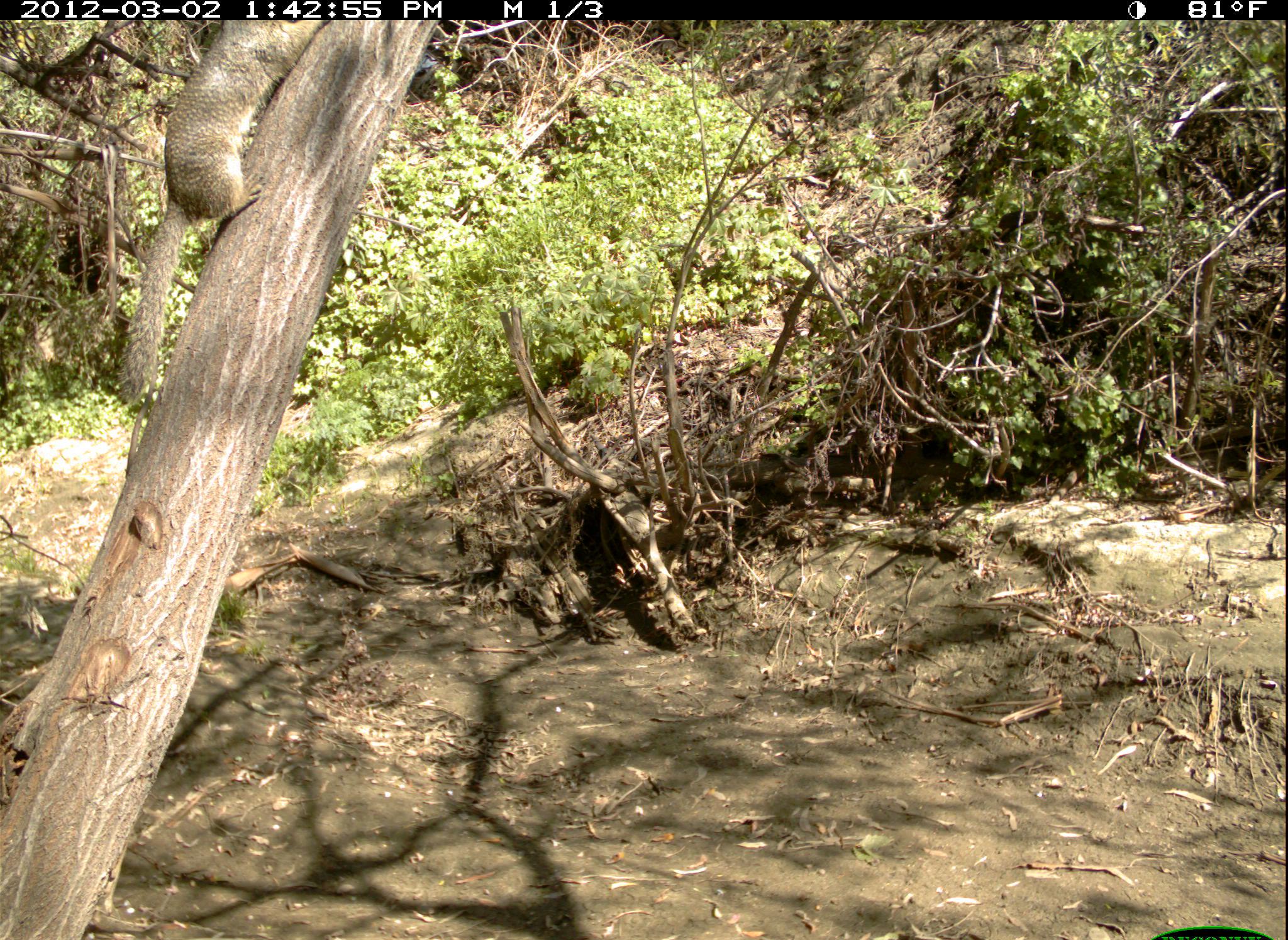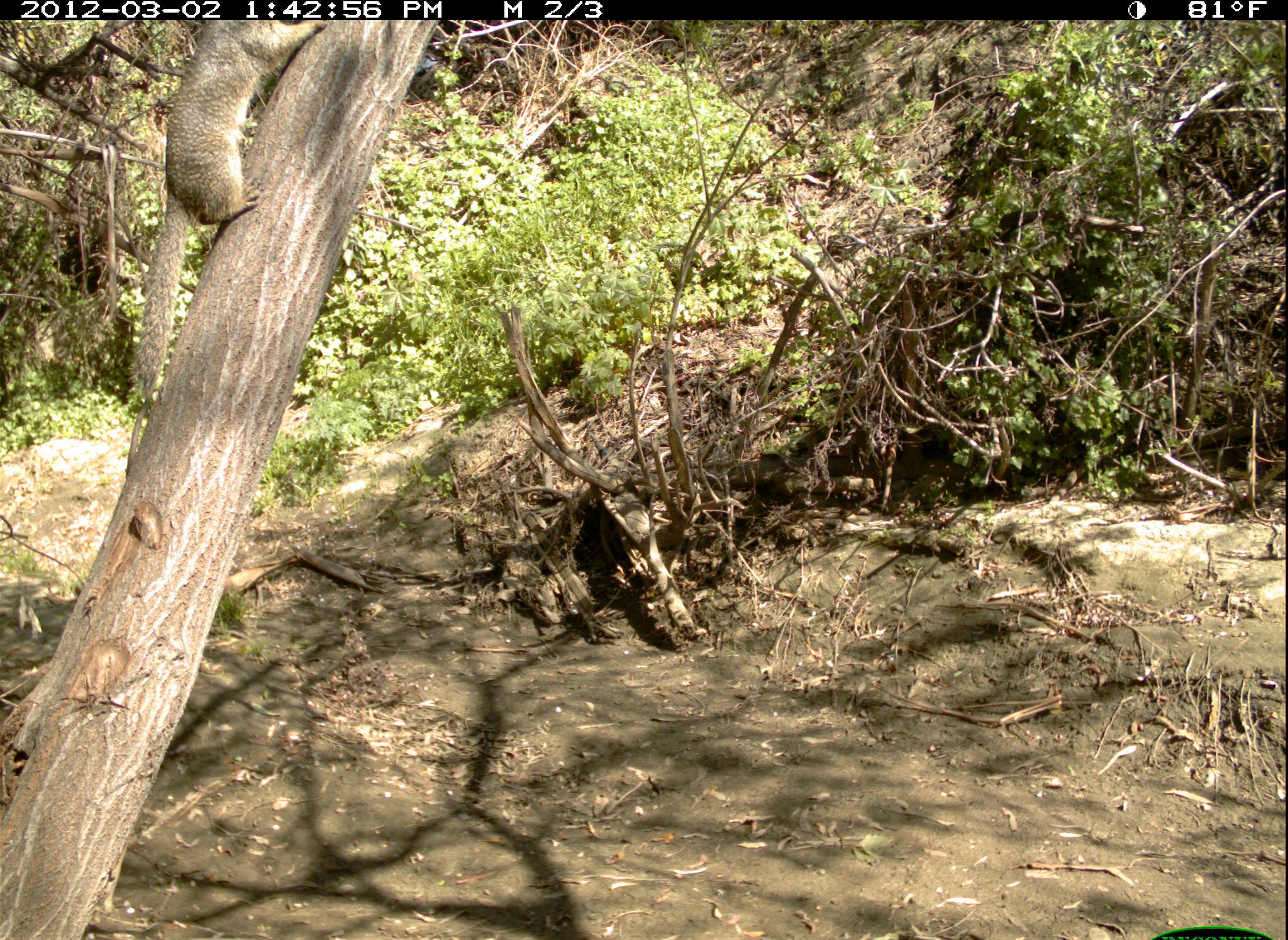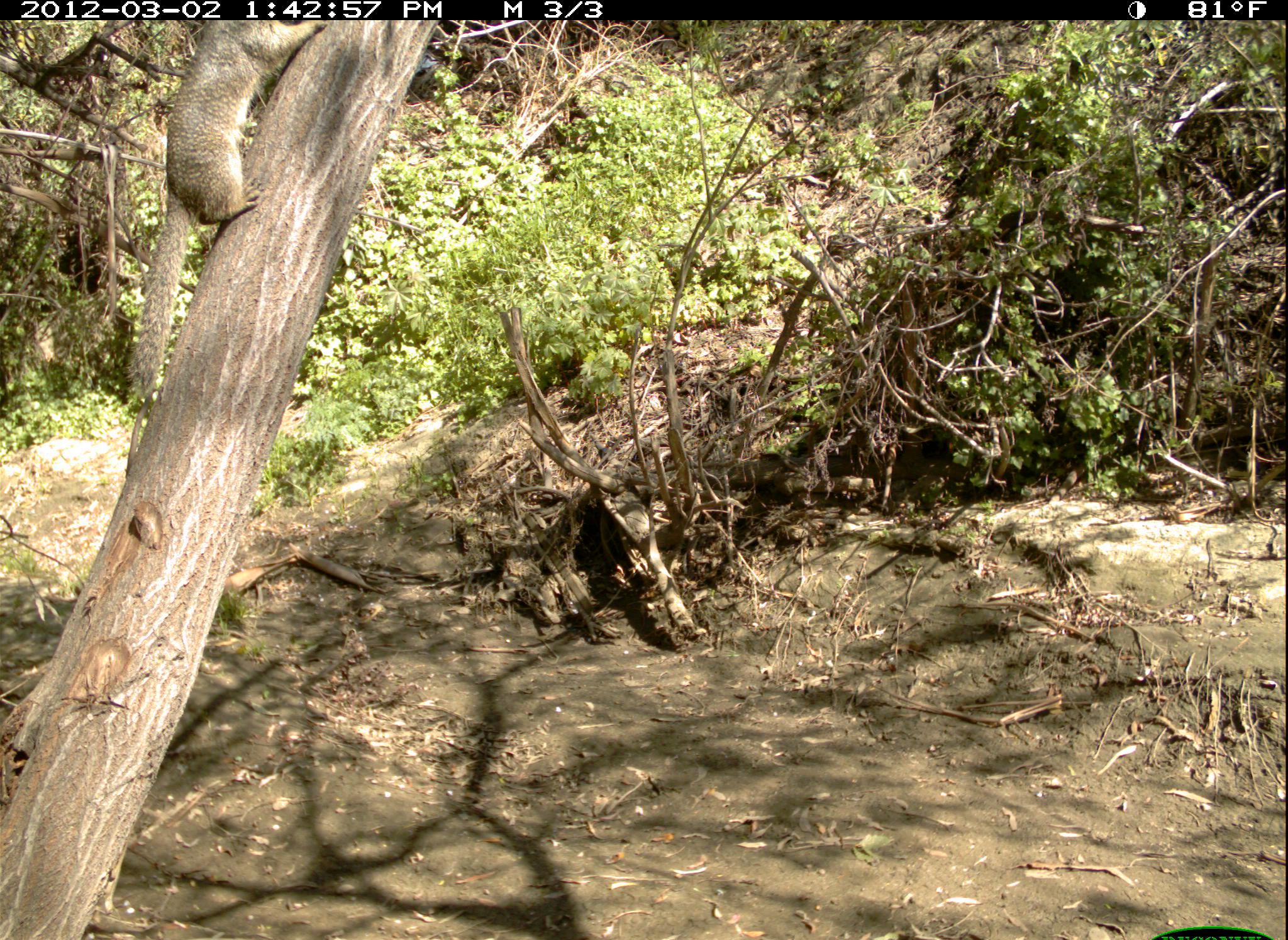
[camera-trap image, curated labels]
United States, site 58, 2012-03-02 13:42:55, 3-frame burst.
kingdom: Animalia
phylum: Chordata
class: Mammalia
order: Rodentia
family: Sciuridae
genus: Sciurus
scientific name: Sciurus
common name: squirrel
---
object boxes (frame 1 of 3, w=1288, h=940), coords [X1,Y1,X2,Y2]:
squirrel: [116,19,325,405]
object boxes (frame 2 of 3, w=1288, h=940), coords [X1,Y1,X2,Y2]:
squirrel: [132,21,335,408]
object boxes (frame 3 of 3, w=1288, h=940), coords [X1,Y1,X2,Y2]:
squirrel: [122,19,335,419]